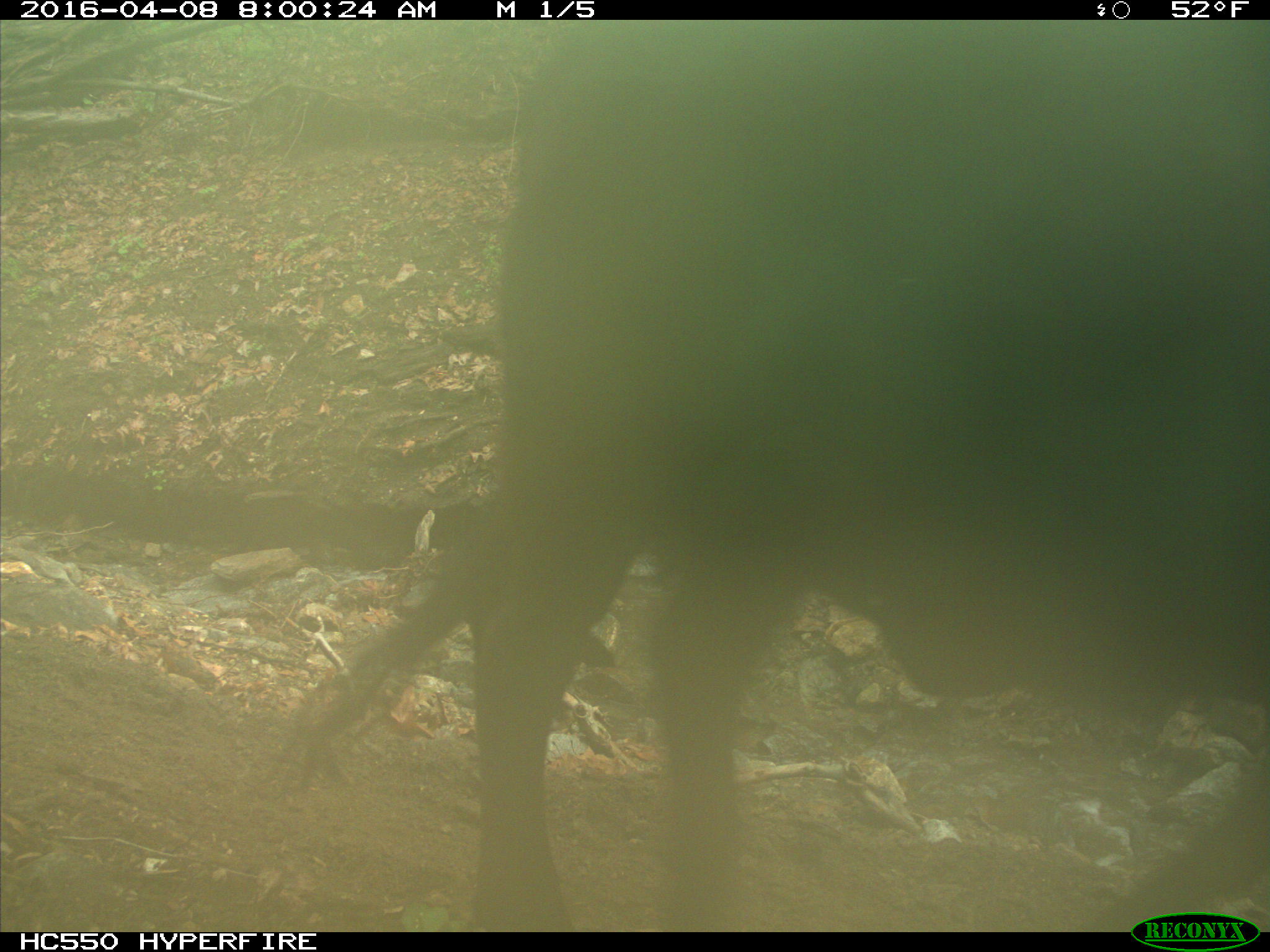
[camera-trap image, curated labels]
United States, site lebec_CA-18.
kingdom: Animalia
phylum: Chordata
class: Mammalia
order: Artiodactyla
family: Bovidae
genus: Bos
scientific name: Bos taurus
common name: domestic cow